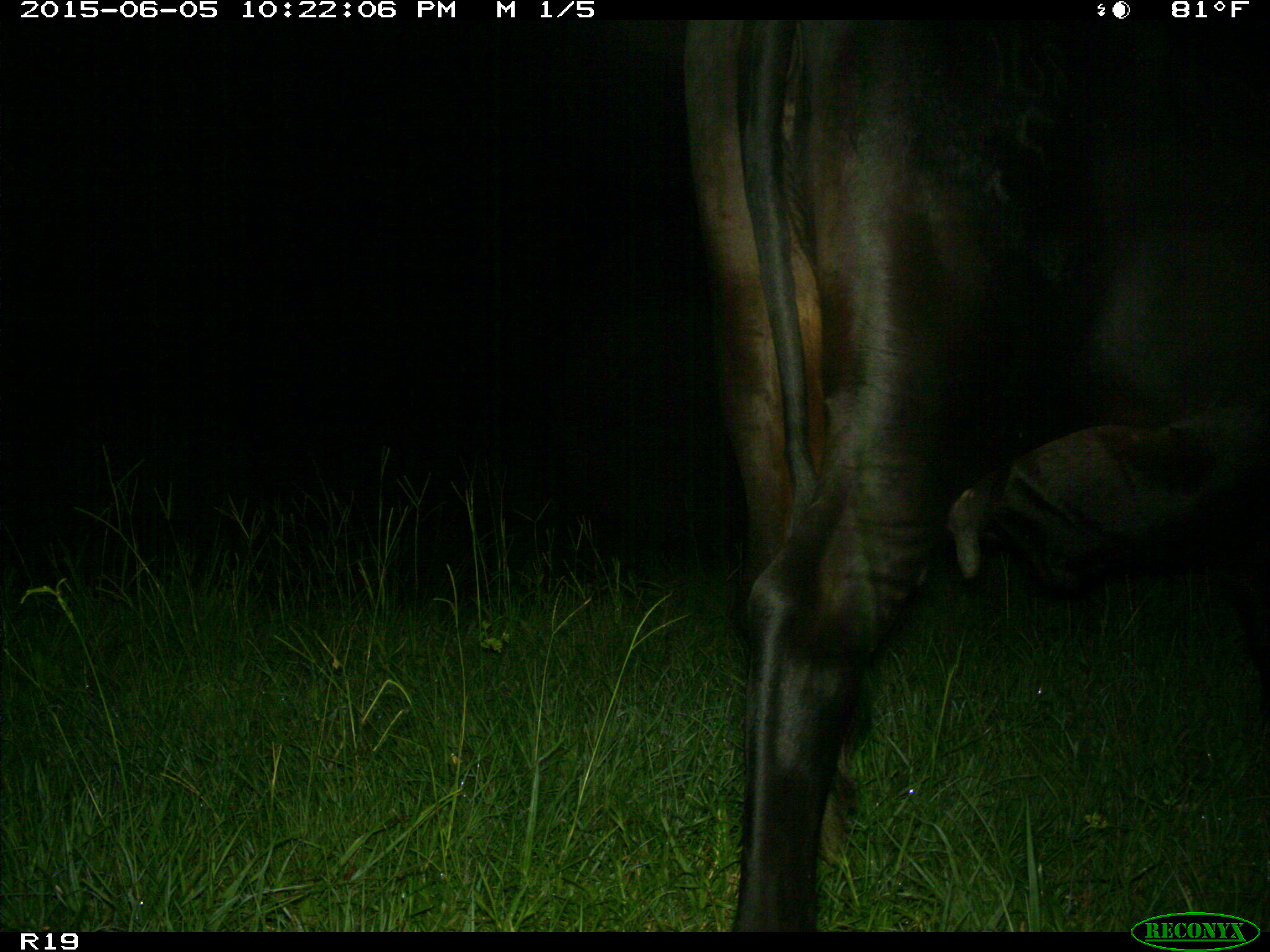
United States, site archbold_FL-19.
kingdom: Animalia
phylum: Chordata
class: Mammalia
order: Artiodactyla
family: Bovidae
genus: Bos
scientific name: Bos taurus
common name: domestic cow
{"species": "Bos taurus (domestic cow)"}